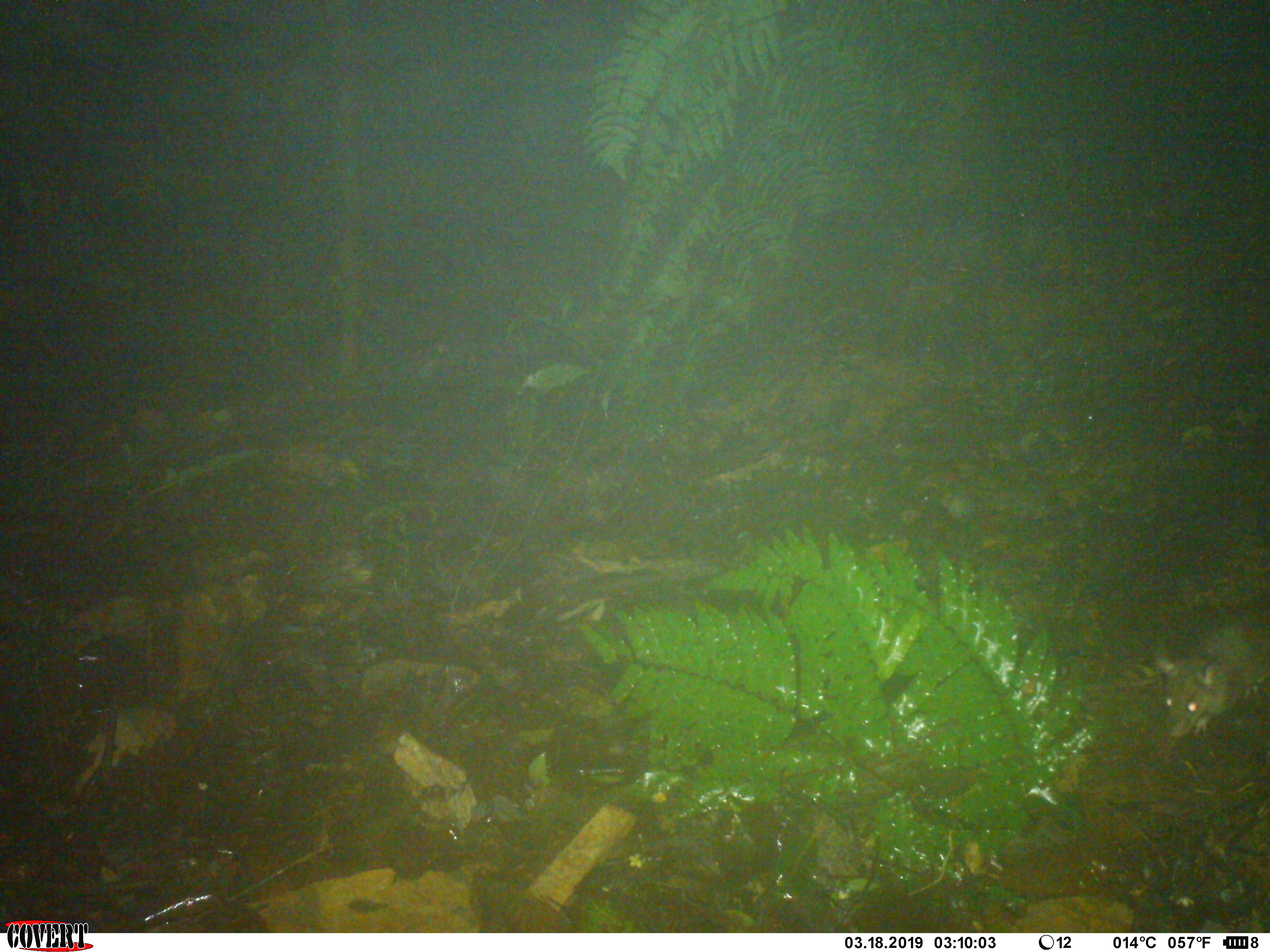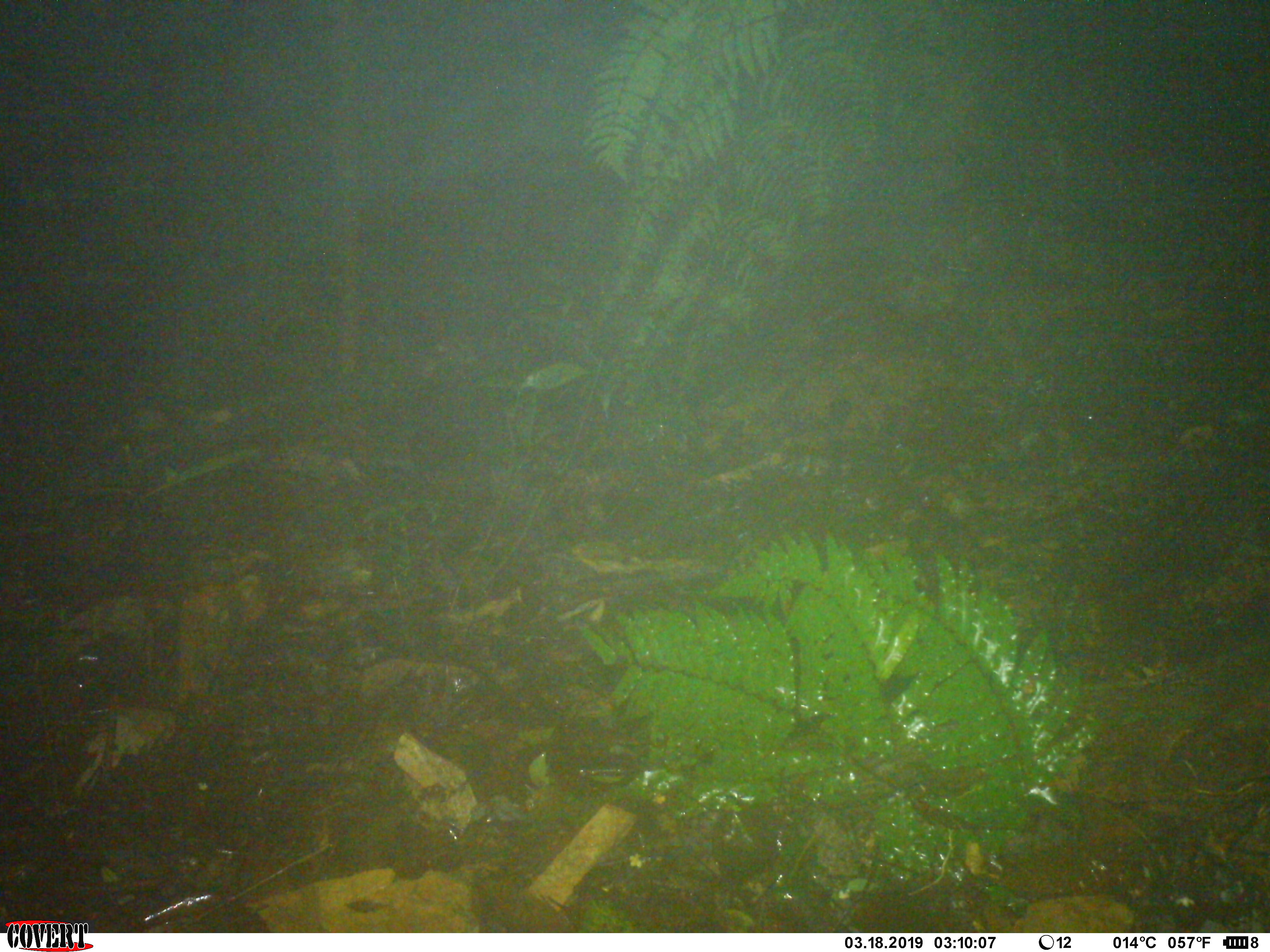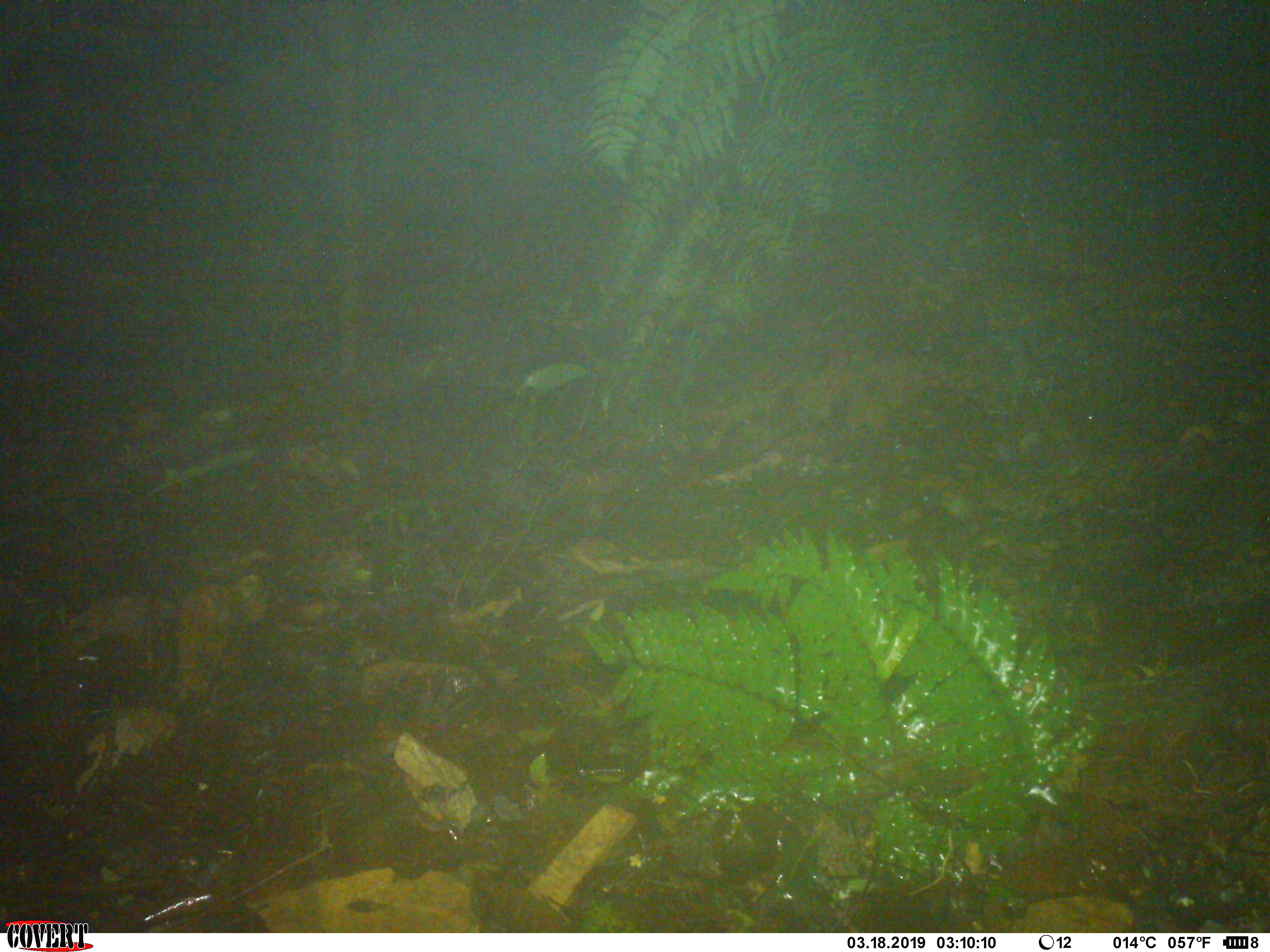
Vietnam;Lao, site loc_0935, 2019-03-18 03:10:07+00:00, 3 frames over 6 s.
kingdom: Animalia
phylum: Chordata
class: Mammalia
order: Rodentia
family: Muridae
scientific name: Muridae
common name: old-world mice and rats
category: unidentified murid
Unidentified murid (old-world mice and rats) (Muridae). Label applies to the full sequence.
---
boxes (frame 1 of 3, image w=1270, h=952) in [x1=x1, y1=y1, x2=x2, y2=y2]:
unidentified murid: [x1=1155, y1=611, x2=1269, y2=737]